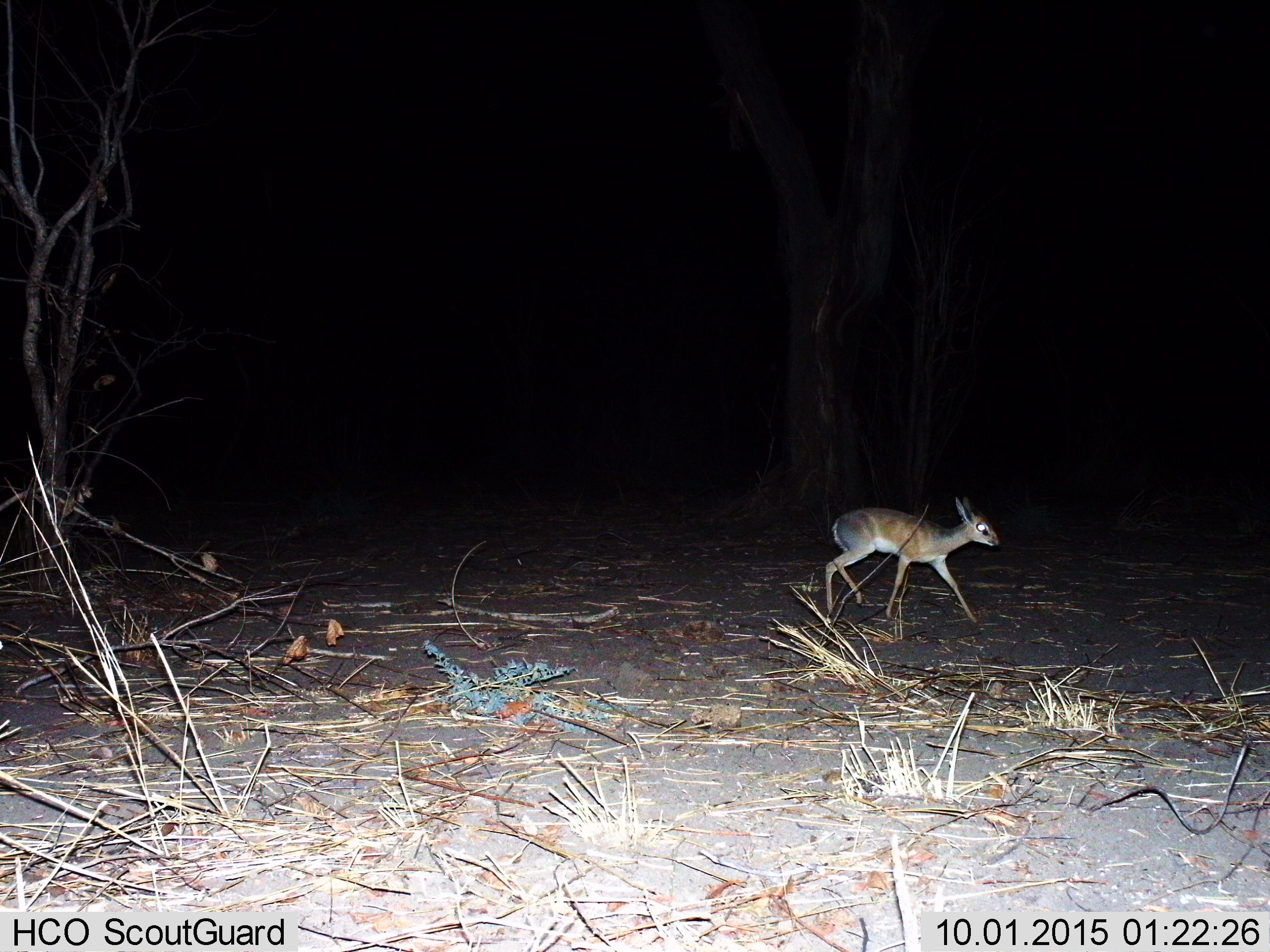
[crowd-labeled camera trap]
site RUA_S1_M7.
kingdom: Animalia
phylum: Chordata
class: Mammalia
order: Artiodactyla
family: Bovidae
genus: Madoqua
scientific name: Madoqua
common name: dik-dik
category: dikdik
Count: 1.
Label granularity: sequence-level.